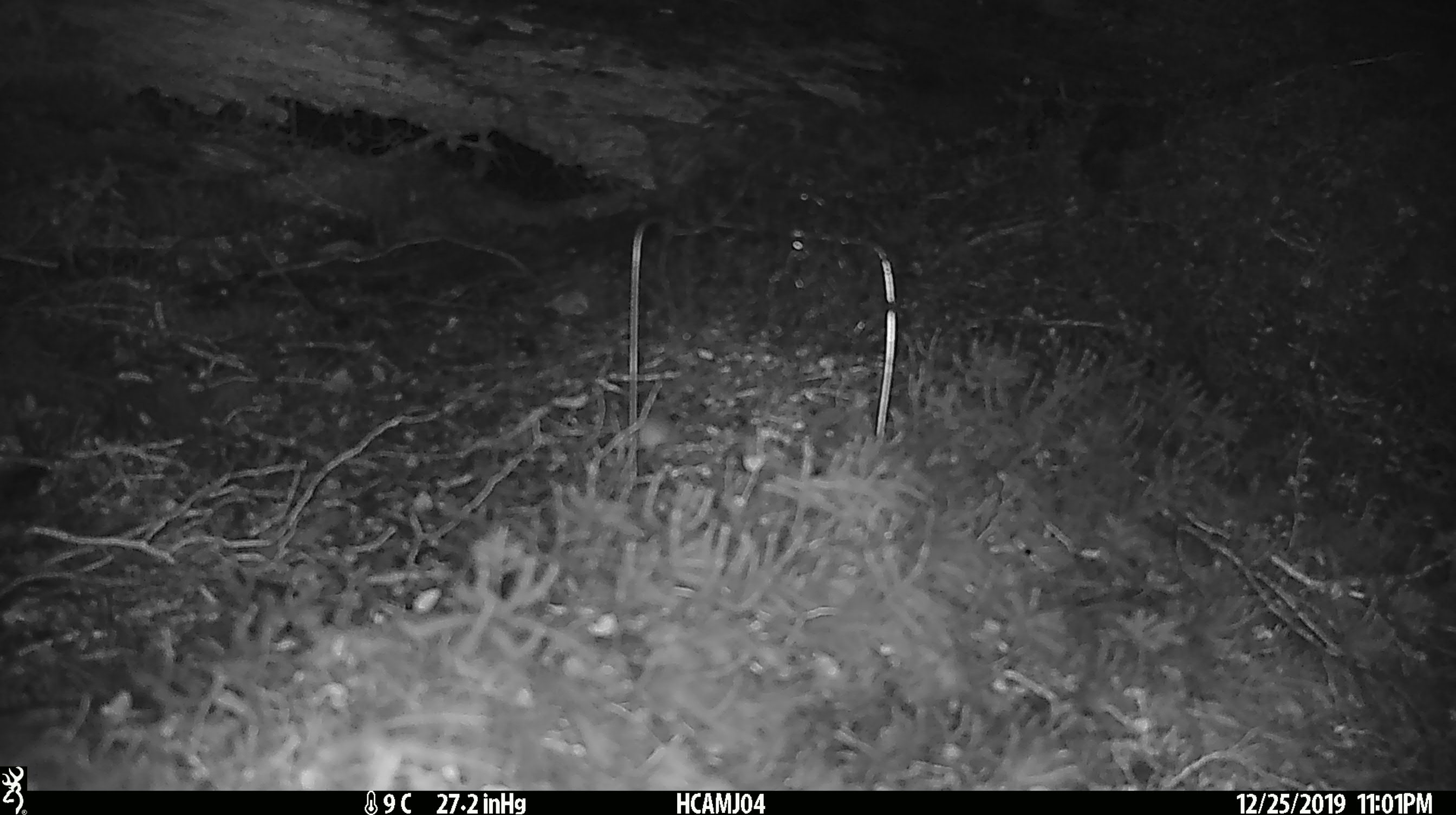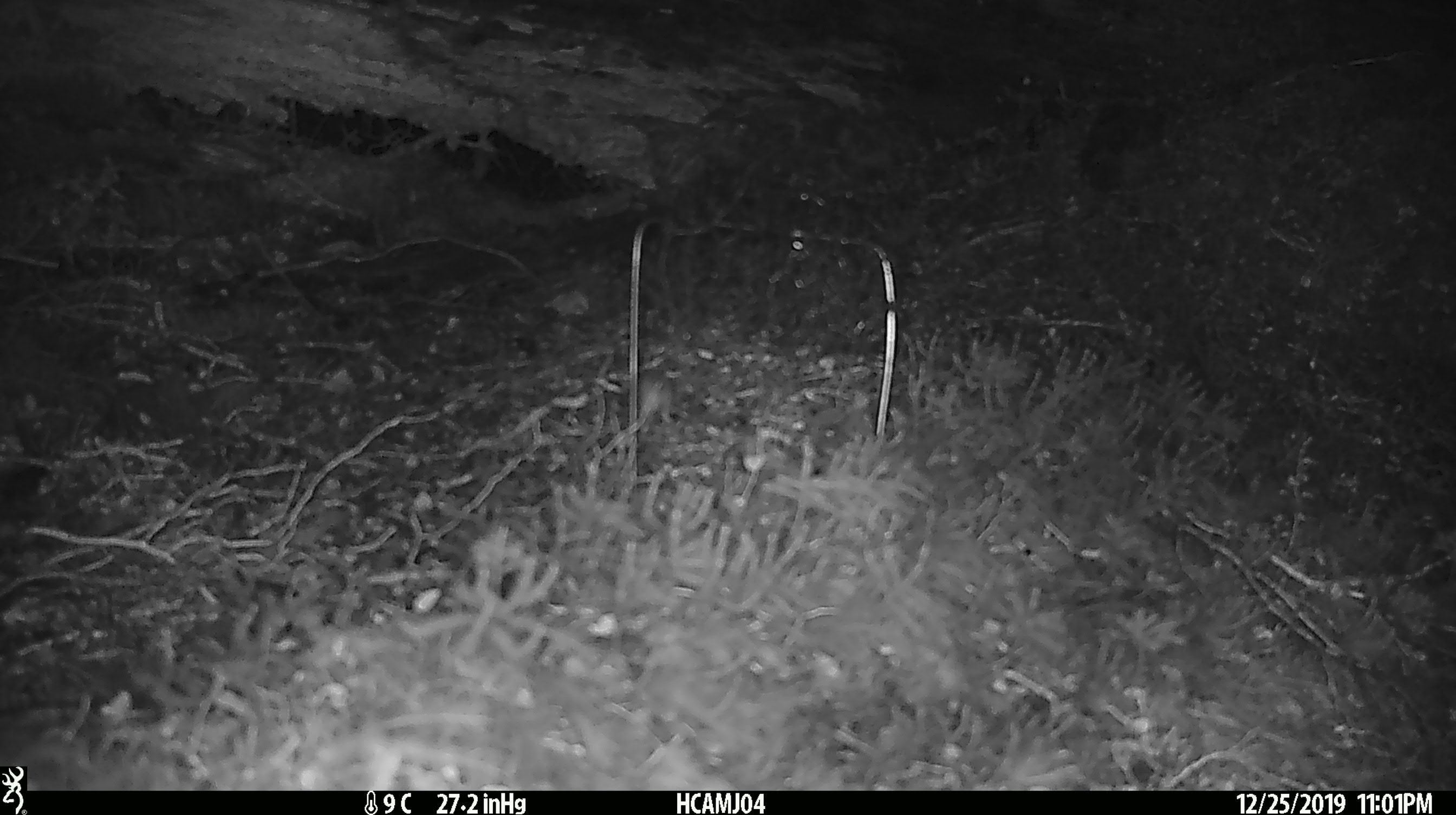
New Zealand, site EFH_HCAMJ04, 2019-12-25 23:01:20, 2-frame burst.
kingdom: Animalia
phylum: Chordata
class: Mammalia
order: Rodentia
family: Muridae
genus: Mus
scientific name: Mus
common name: mouse